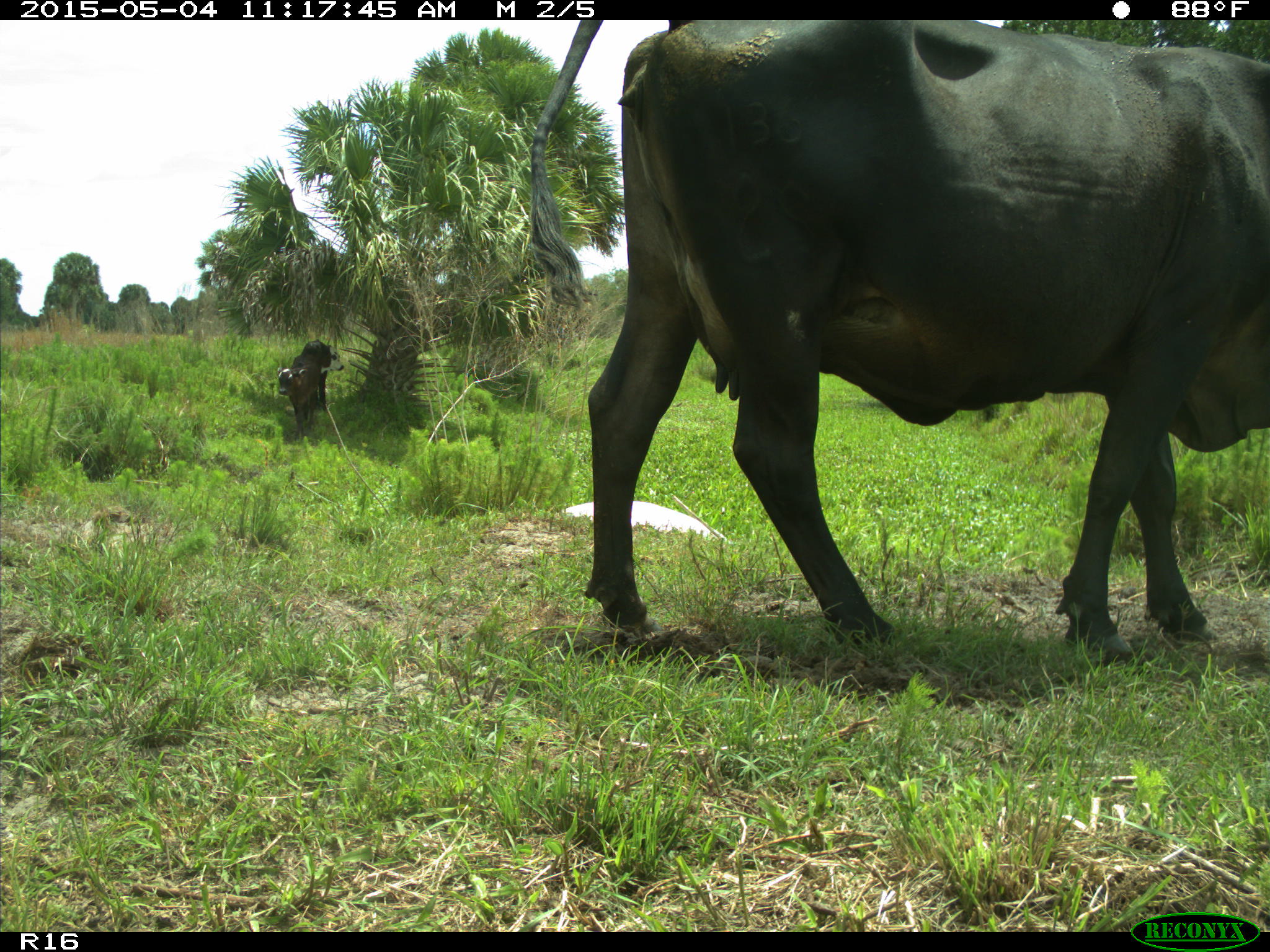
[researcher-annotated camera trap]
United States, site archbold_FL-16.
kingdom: Animalia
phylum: Chordata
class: Mammalia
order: Artiodactyla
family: Bovidae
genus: Bos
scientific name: Bos taurus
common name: domestic cow